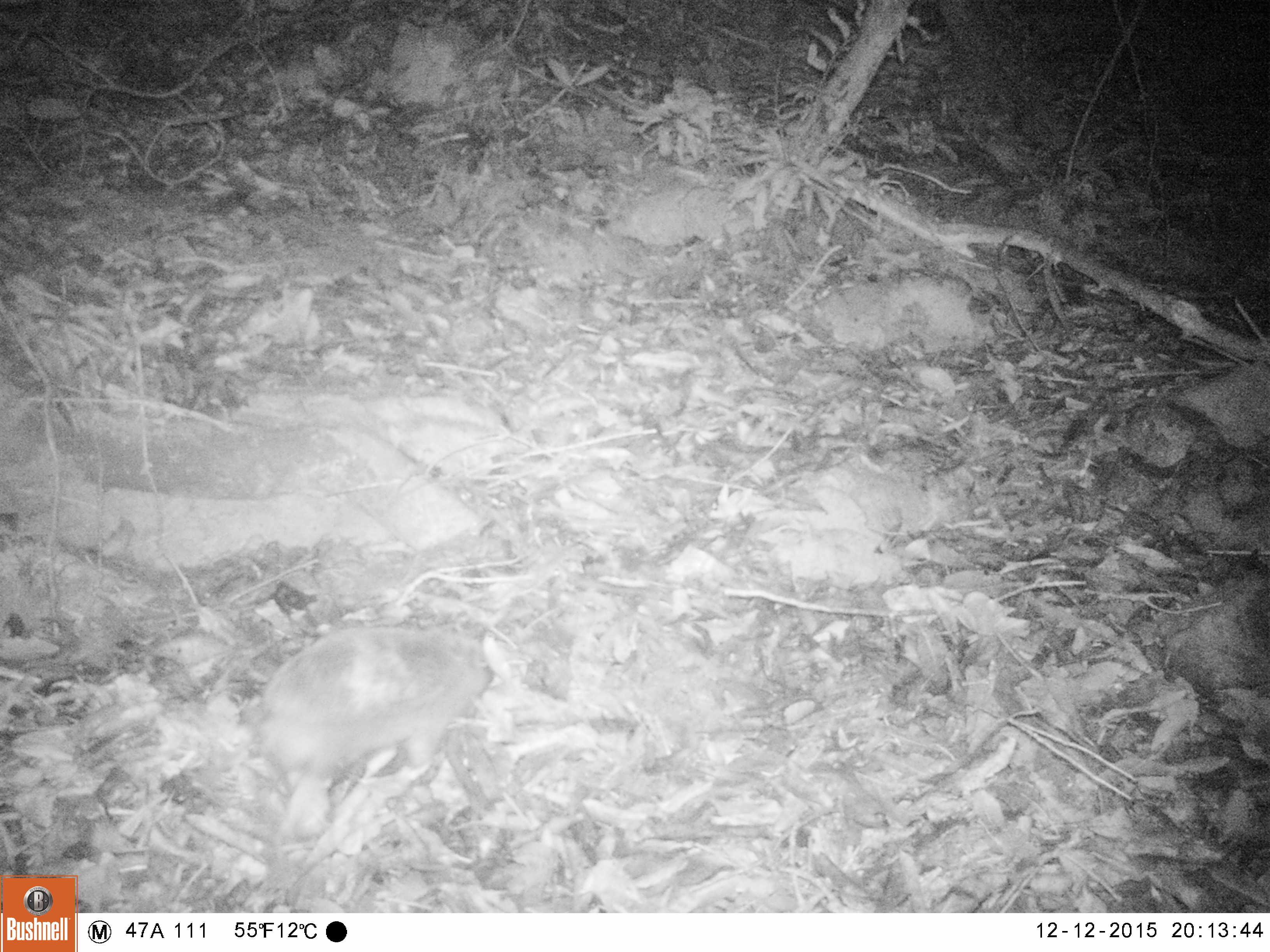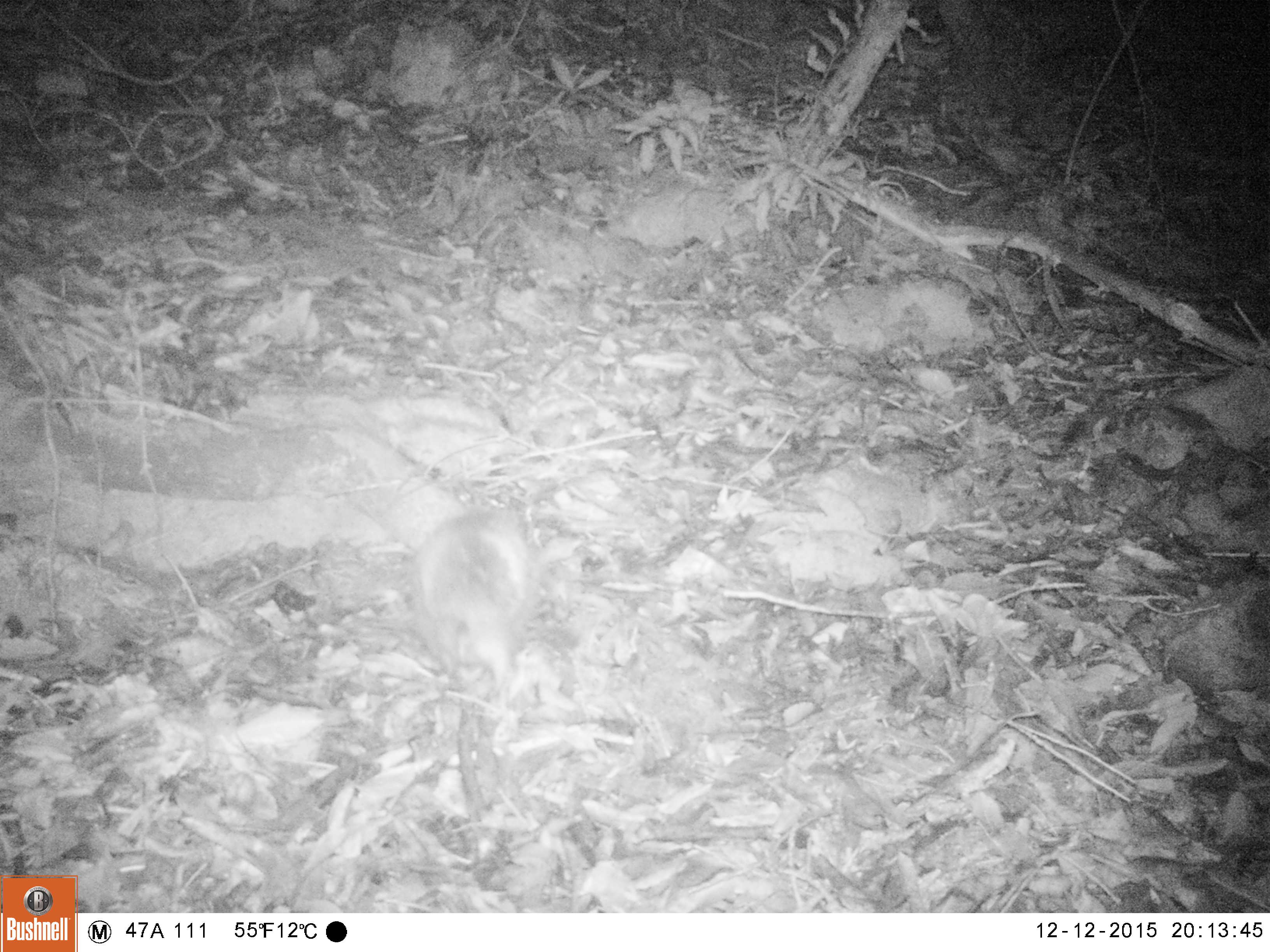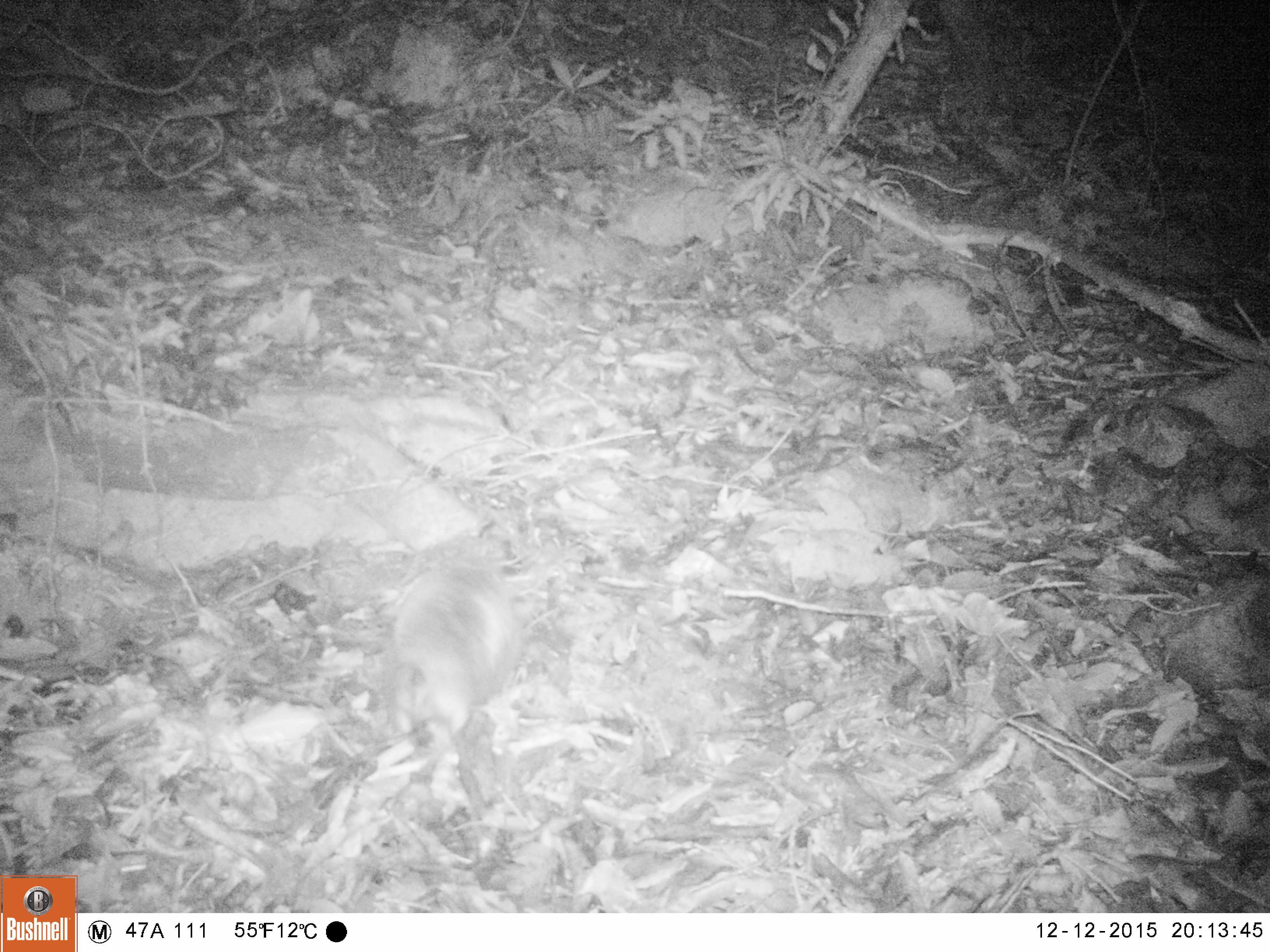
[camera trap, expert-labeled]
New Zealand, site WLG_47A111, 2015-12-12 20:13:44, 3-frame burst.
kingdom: Animalia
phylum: Chordata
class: Mammalia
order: Eulipotyphla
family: Erinaceidae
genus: Erinaceus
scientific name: Erinaceus europaeus europaeus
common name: european hedgehog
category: hedgehog